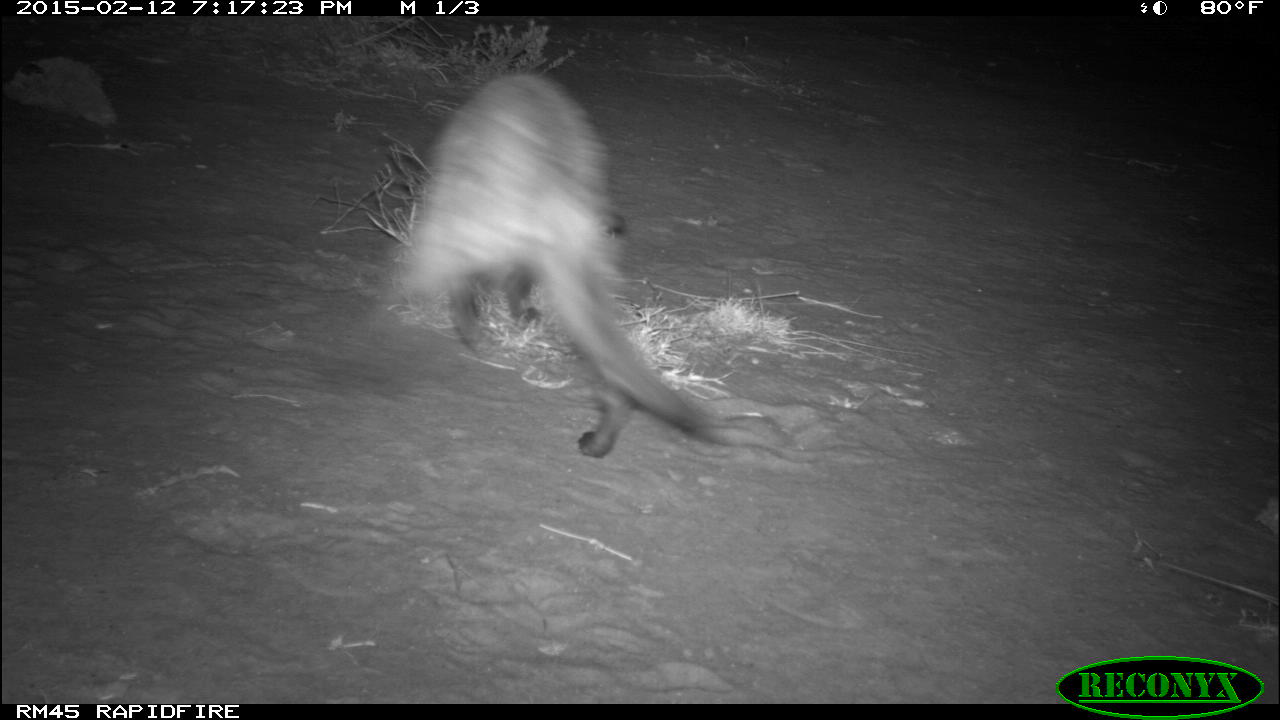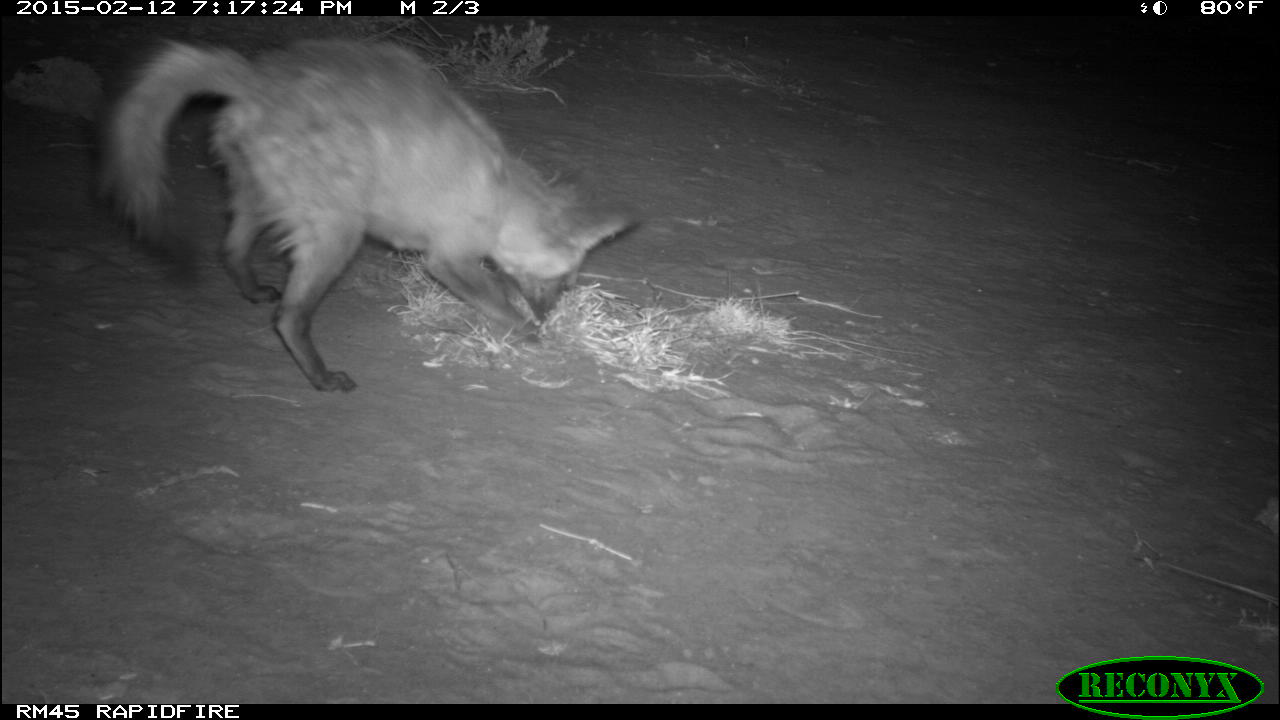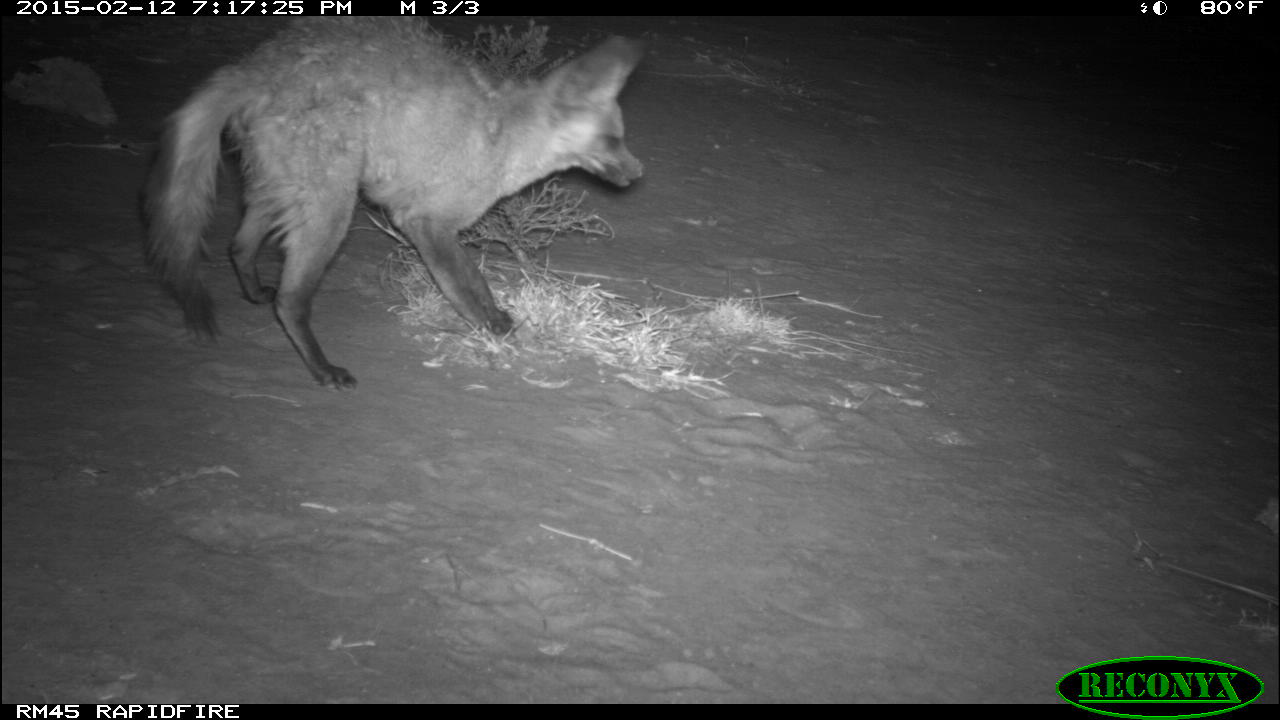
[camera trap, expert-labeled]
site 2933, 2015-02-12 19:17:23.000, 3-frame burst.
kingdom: Animalia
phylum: Chordata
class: Mammalia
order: Carnivora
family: Canidae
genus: Otocyon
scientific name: Otocyon megalotis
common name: bat-eared fox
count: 1